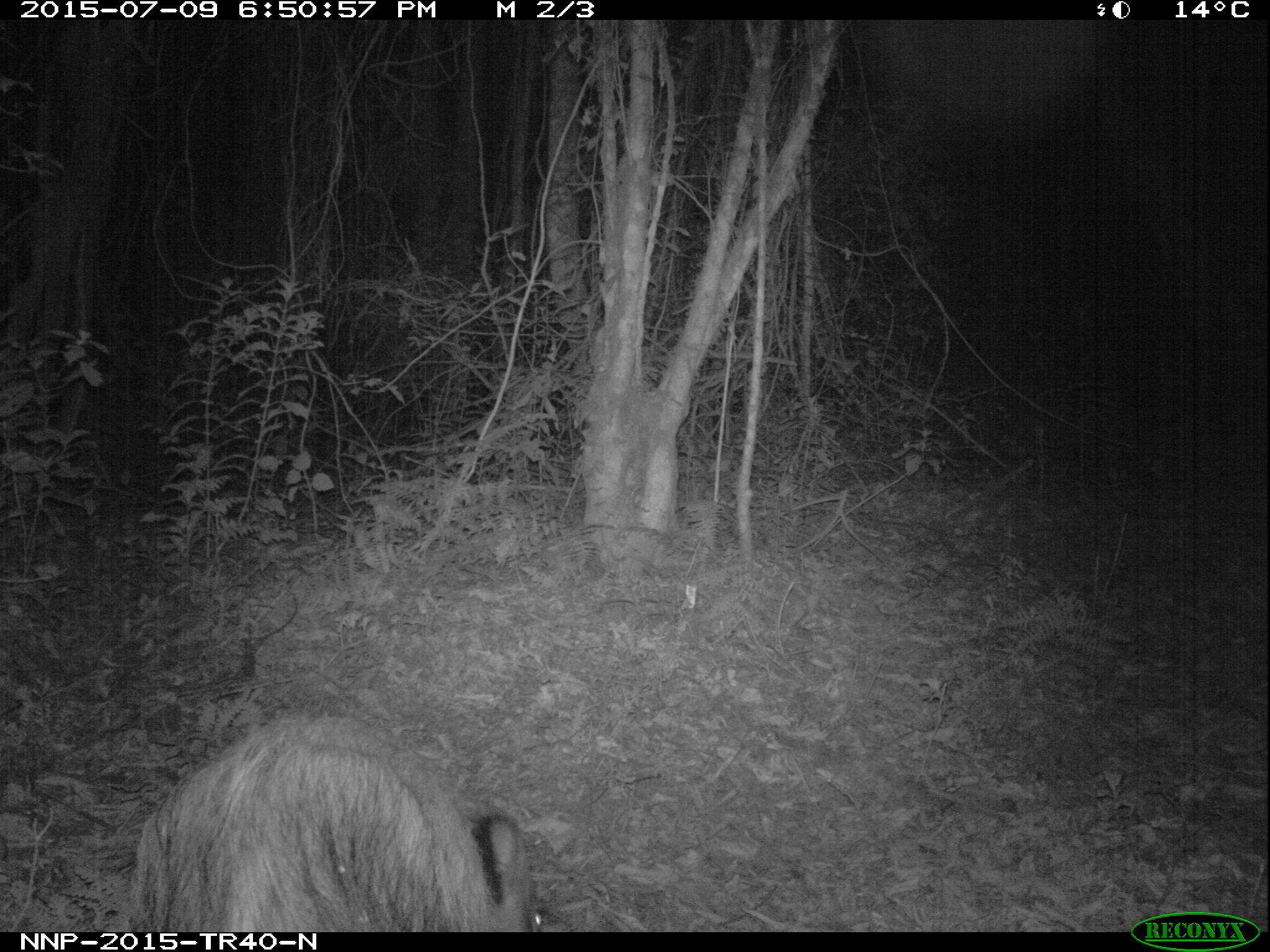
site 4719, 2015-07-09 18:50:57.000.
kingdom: Animalia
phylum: Chordata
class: Mammalia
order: Artiodactyla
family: Suidae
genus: Potamochoerus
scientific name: Potamochoerus larvatus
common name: bushpig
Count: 1.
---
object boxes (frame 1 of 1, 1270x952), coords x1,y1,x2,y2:
potamochoerus larvatus: 119,711,540,932